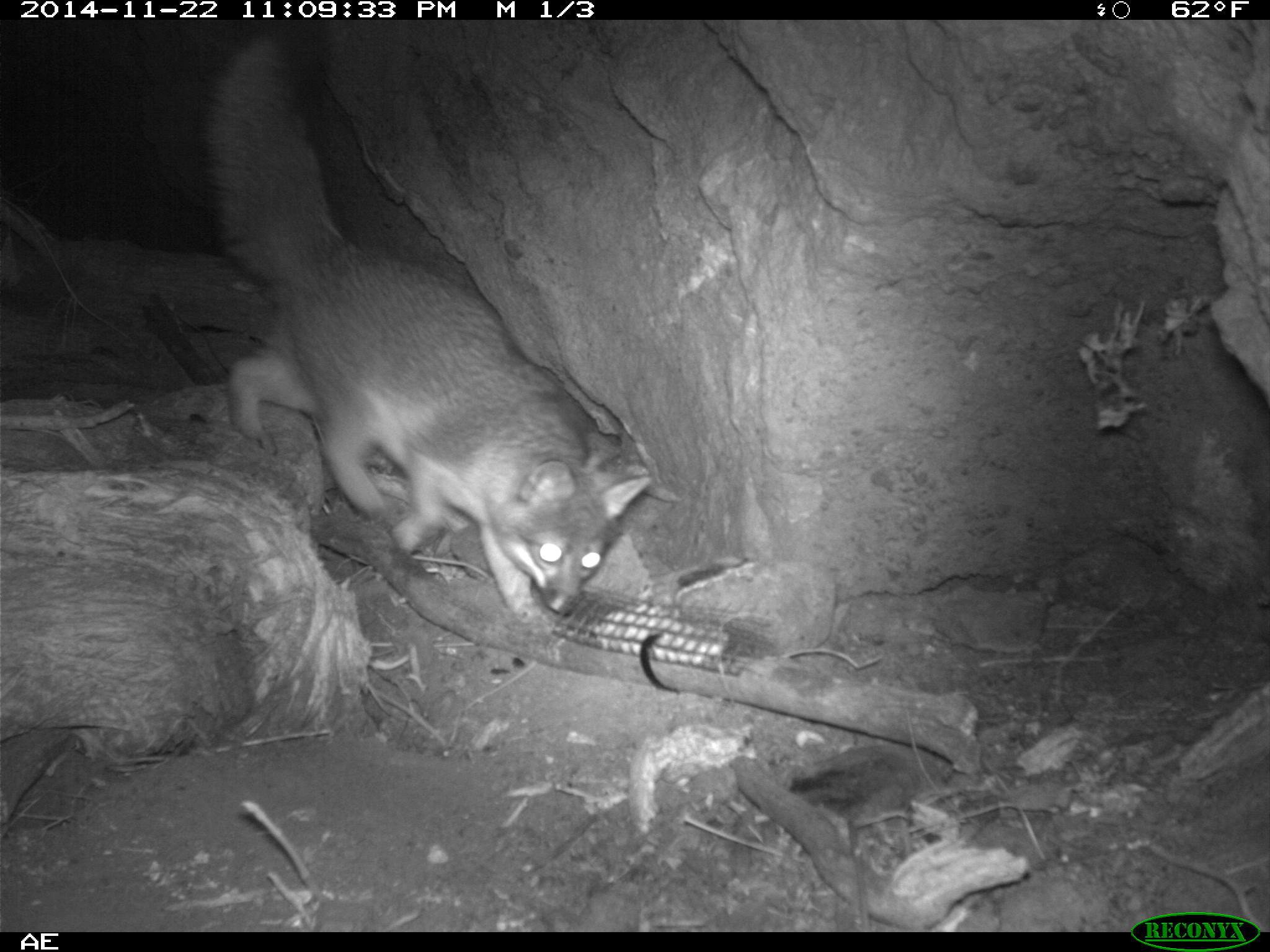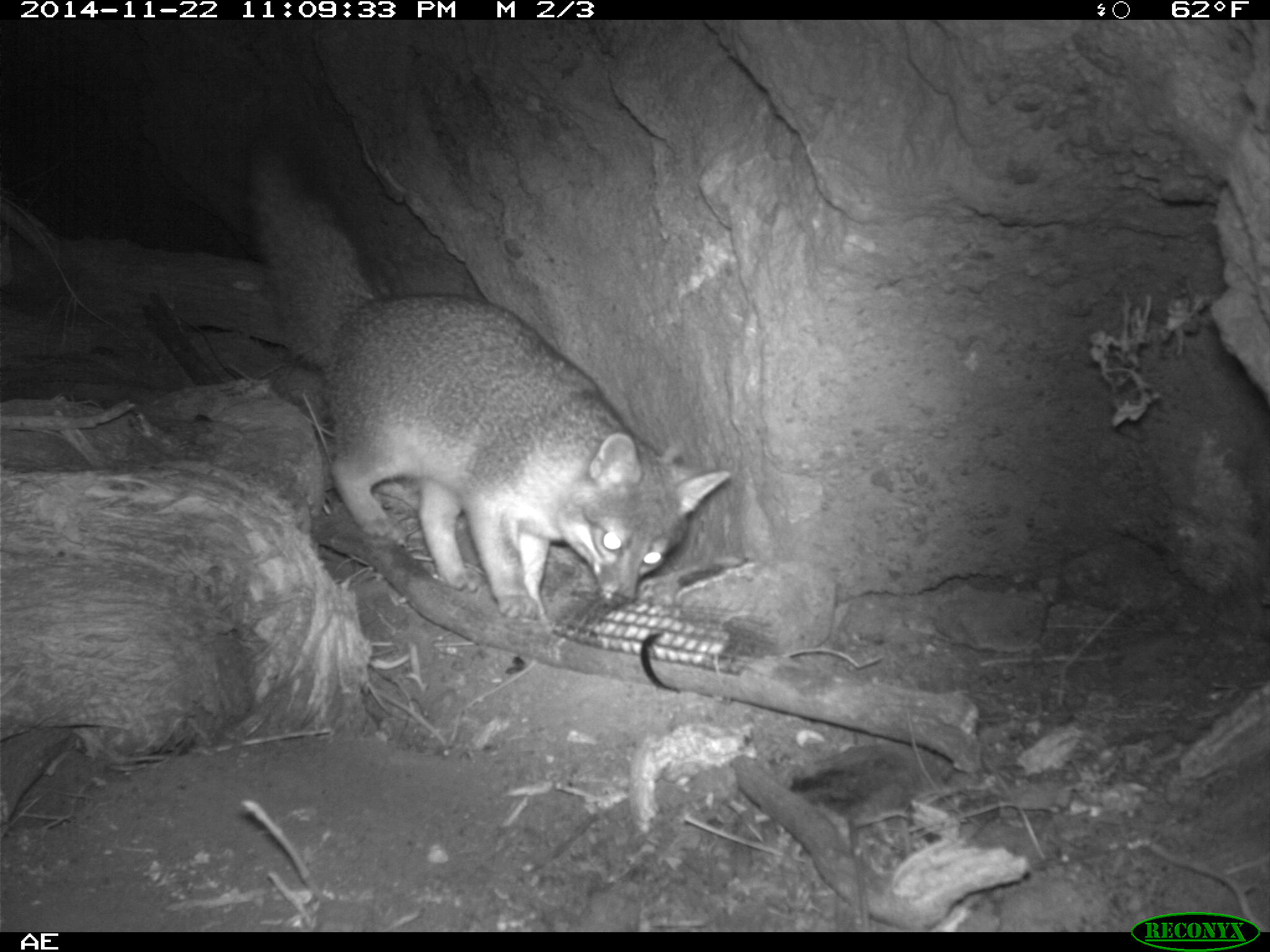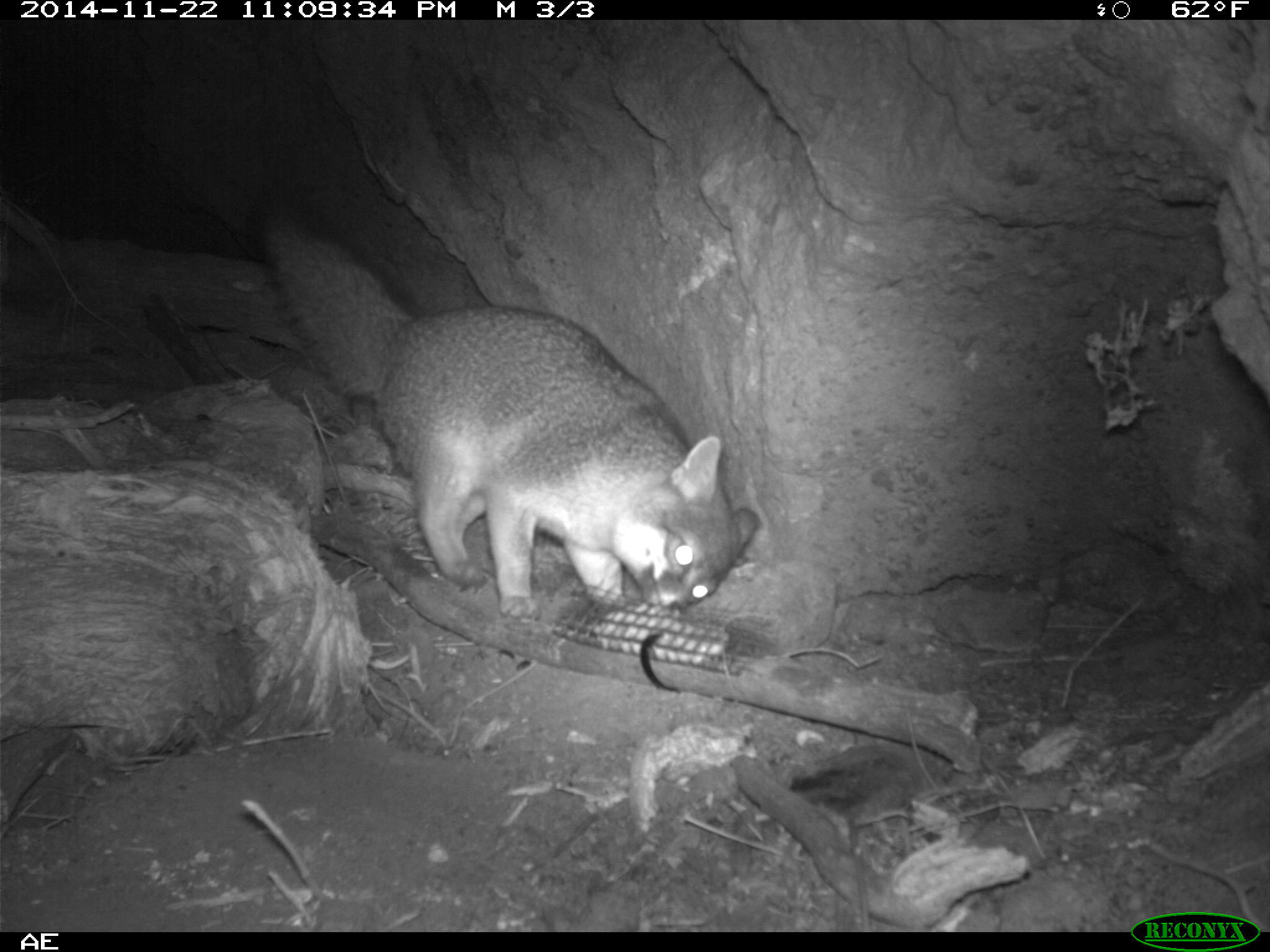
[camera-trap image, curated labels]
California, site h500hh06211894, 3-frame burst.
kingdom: Animalia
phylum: Chordata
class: Mammalia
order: Carnivora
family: Canidae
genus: Urocyon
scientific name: Urocyon littoralis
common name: island fox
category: fox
Fox (island fox) (Urocyon littoralis).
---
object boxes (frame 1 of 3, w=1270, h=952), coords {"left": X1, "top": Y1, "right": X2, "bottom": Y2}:
fox: {"left": 198, "top": 30, "right": 649, "bottom": 627}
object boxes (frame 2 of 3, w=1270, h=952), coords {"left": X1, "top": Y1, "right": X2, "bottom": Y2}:
fox: {"left": 242, "top": 123, "right": 732, "bottom": 621}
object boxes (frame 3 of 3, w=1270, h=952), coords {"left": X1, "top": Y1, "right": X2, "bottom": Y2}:
fox: {"left": 248, "top": 196, "right": 757, "bottom": 619}